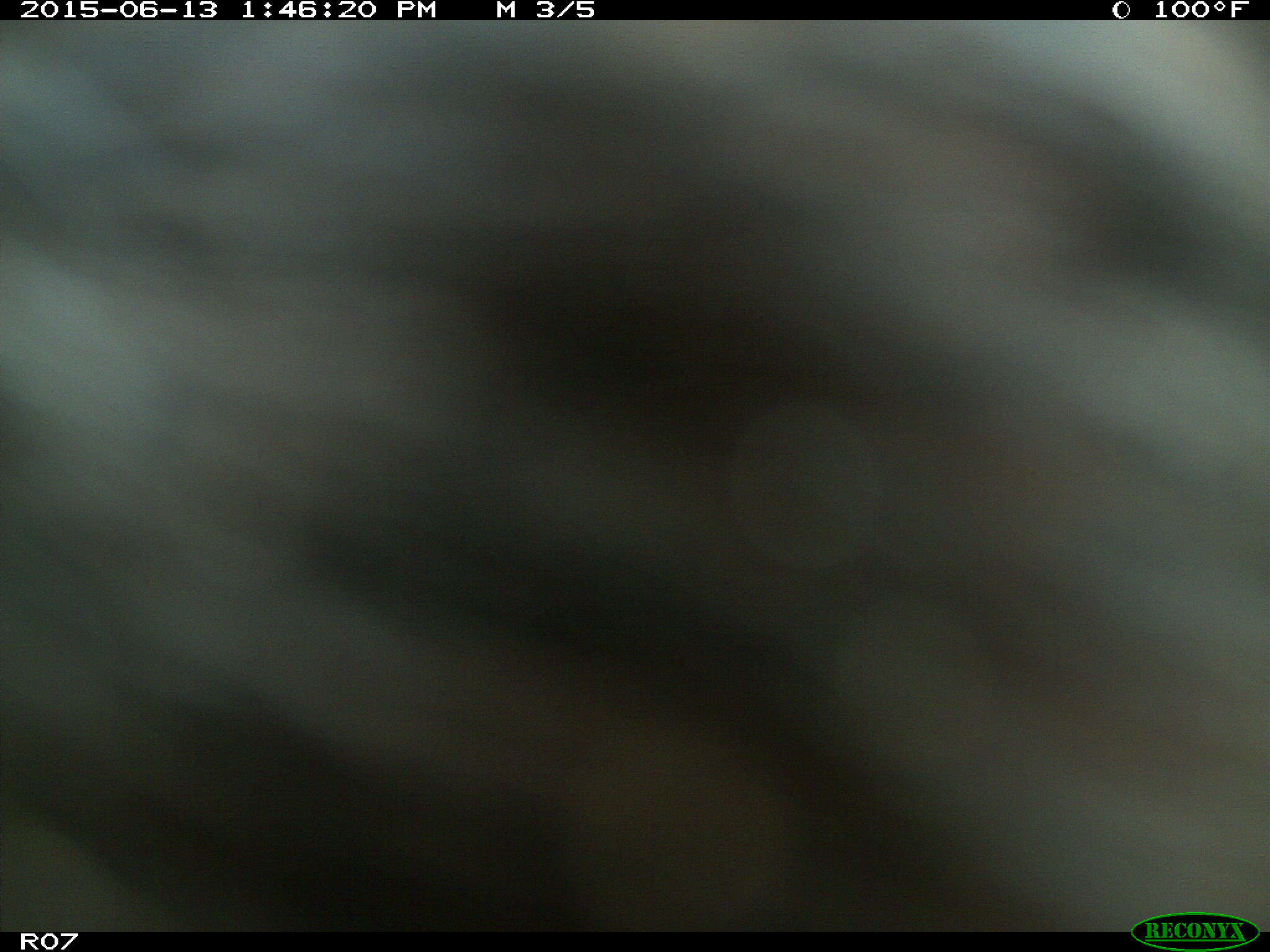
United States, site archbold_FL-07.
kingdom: Animalia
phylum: Chordata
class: Mammalia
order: Artiodactyla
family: Bovidae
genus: Bos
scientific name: Bos taurus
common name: domestic cow